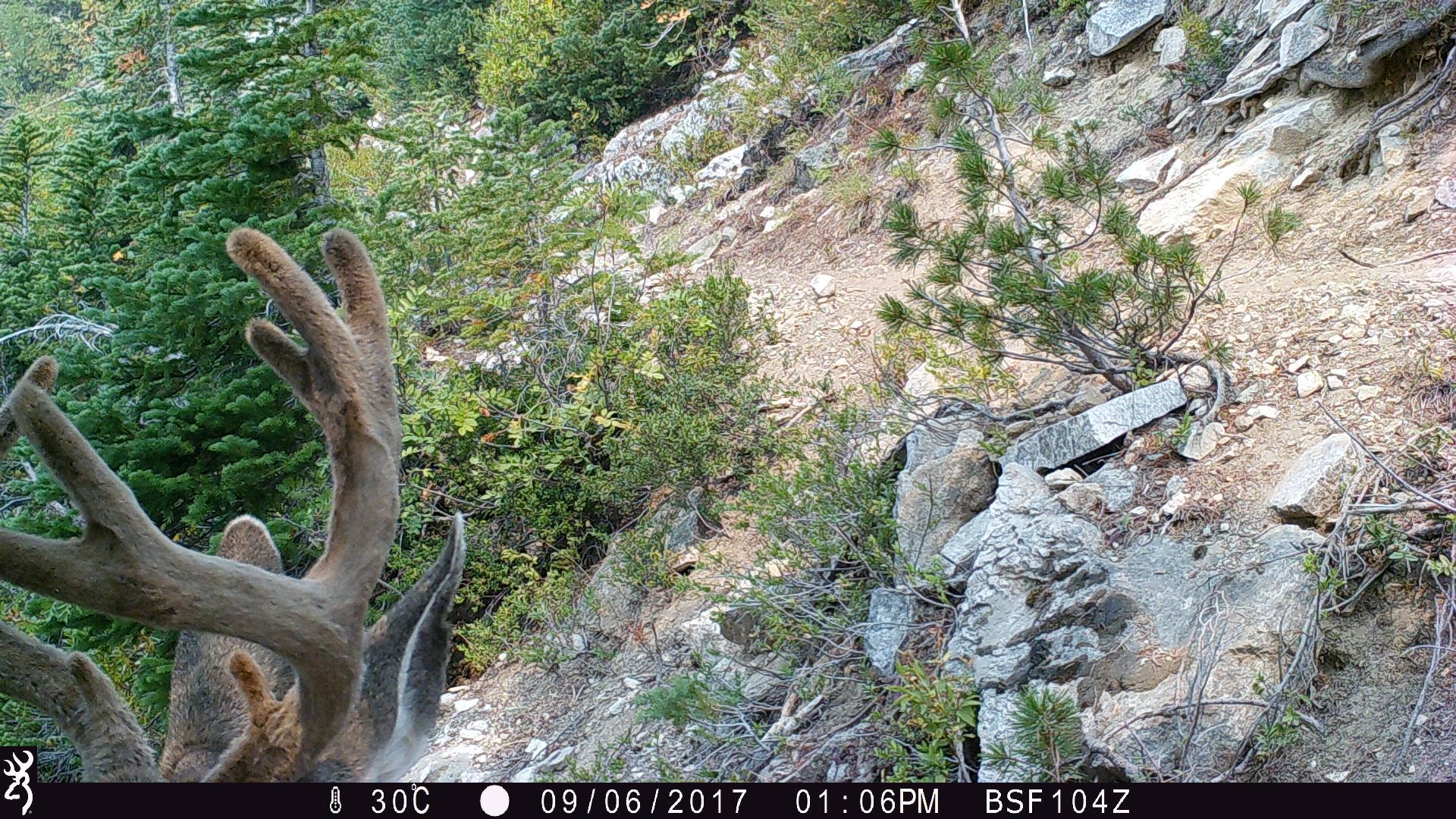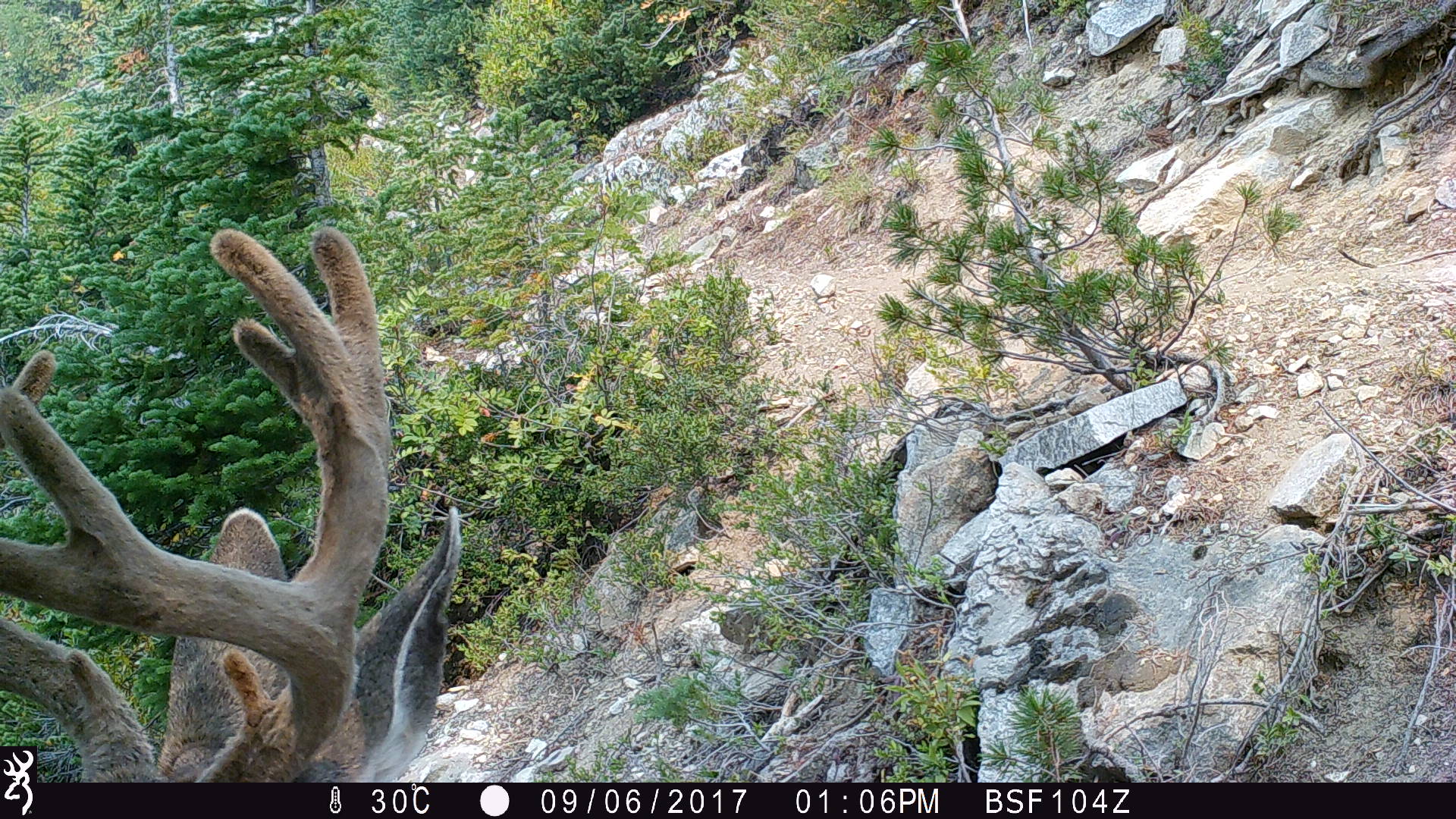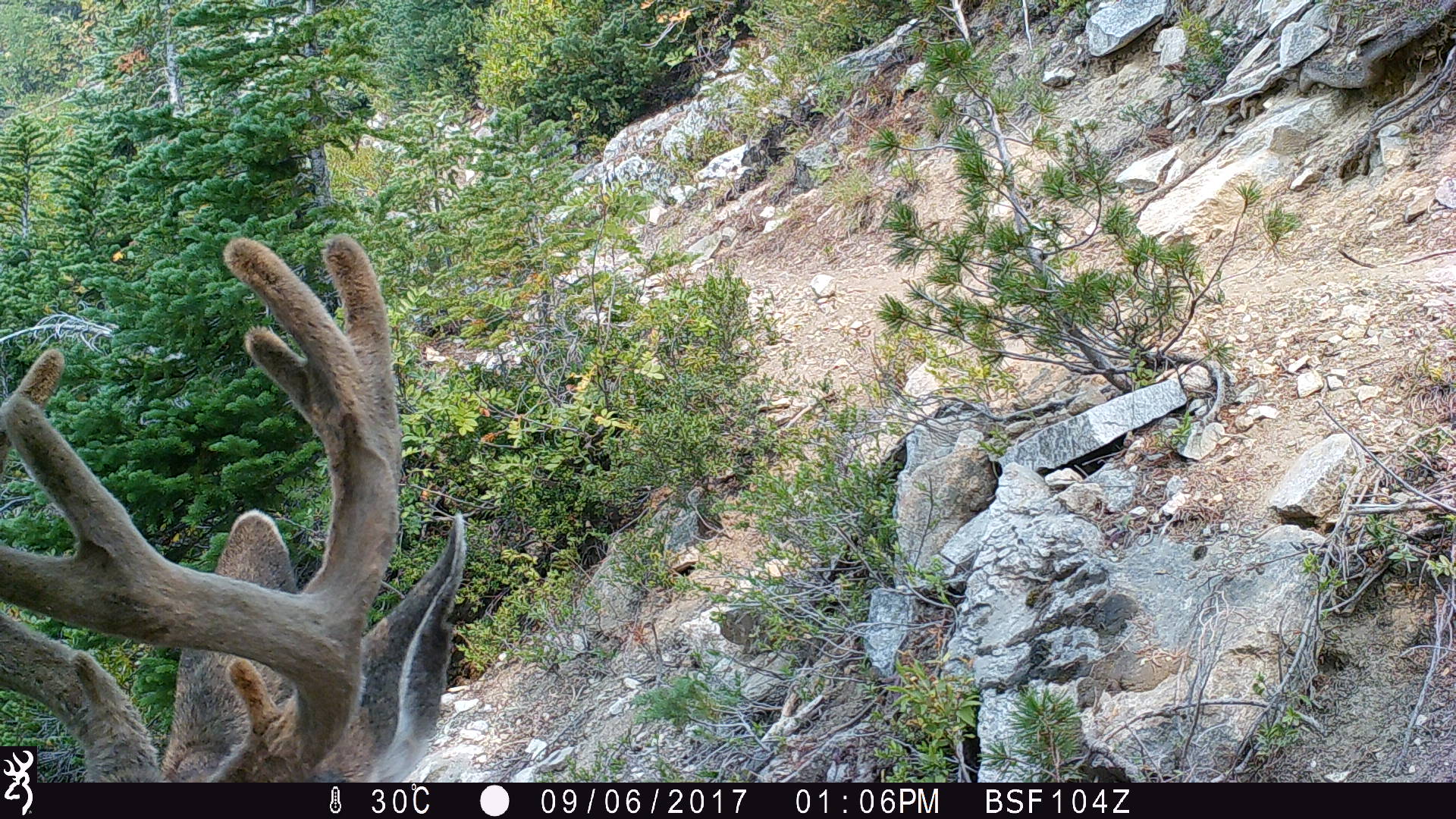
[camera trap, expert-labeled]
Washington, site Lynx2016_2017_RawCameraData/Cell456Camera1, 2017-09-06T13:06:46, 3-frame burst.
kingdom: Animalia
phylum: Chordata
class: Mammalia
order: Artiodactyla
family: Cervidae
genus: Odocoileus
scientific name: Odocoileus hemionus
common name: mule deer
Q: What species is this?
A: Odocoileus hemionus (mule deer).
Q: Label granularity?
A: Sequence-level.